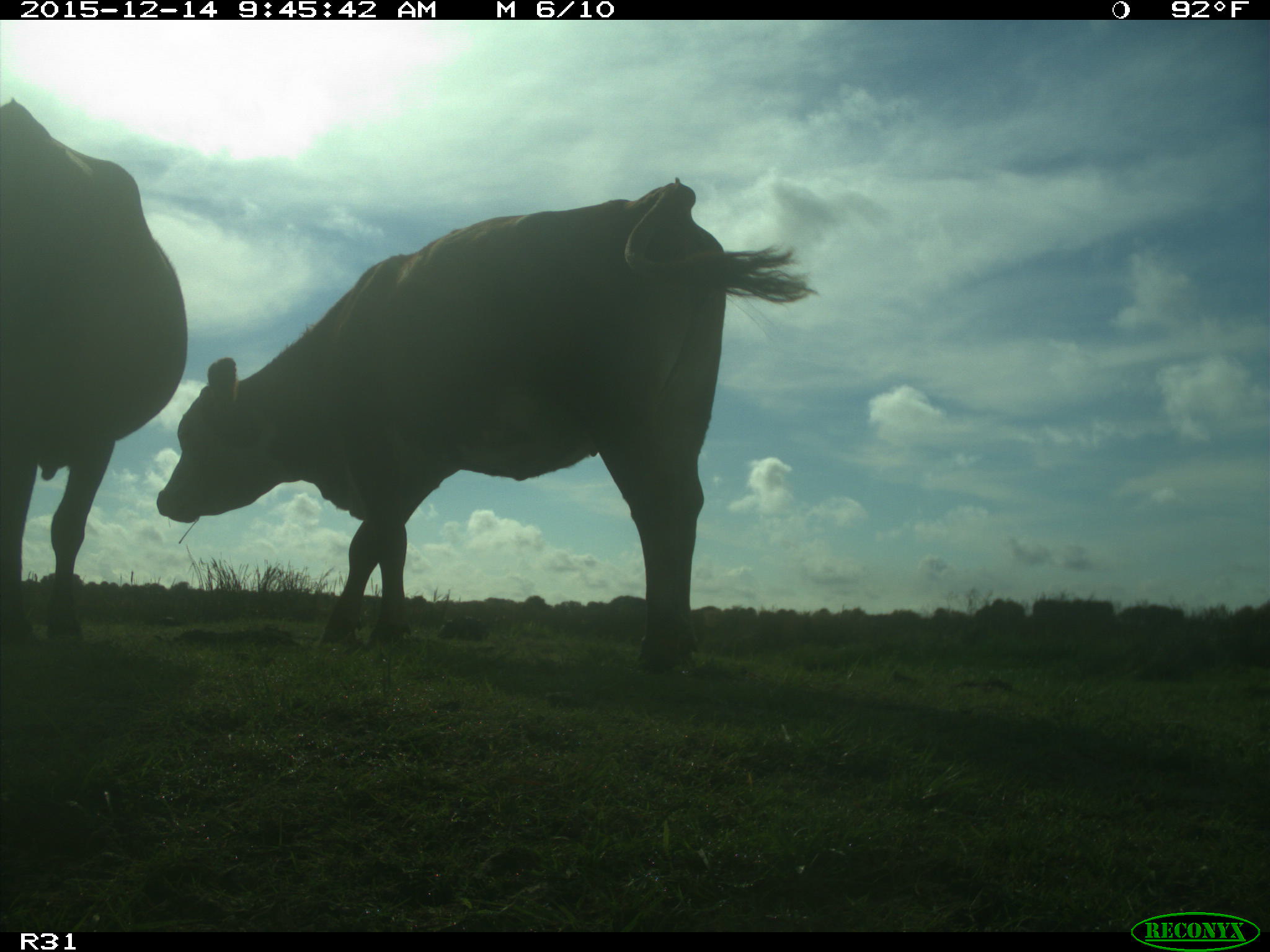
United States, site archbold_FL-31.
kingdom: Animalia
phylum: Chordata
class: Mammalia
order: Artiodactyla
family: Bovidae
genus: Bos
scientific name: Bos taurus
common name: domestic cow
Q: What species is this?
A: Bos taurus (domestic cow).